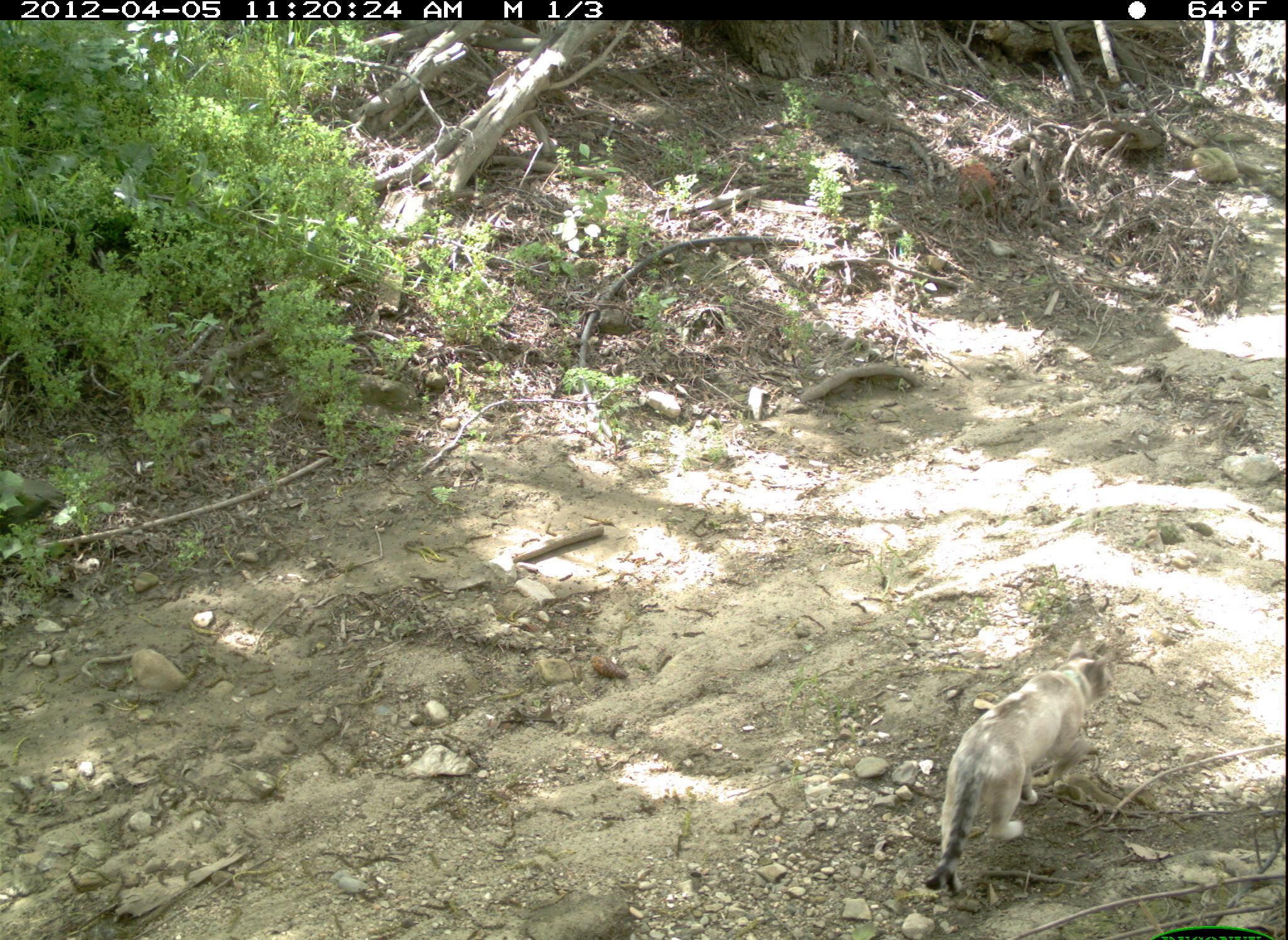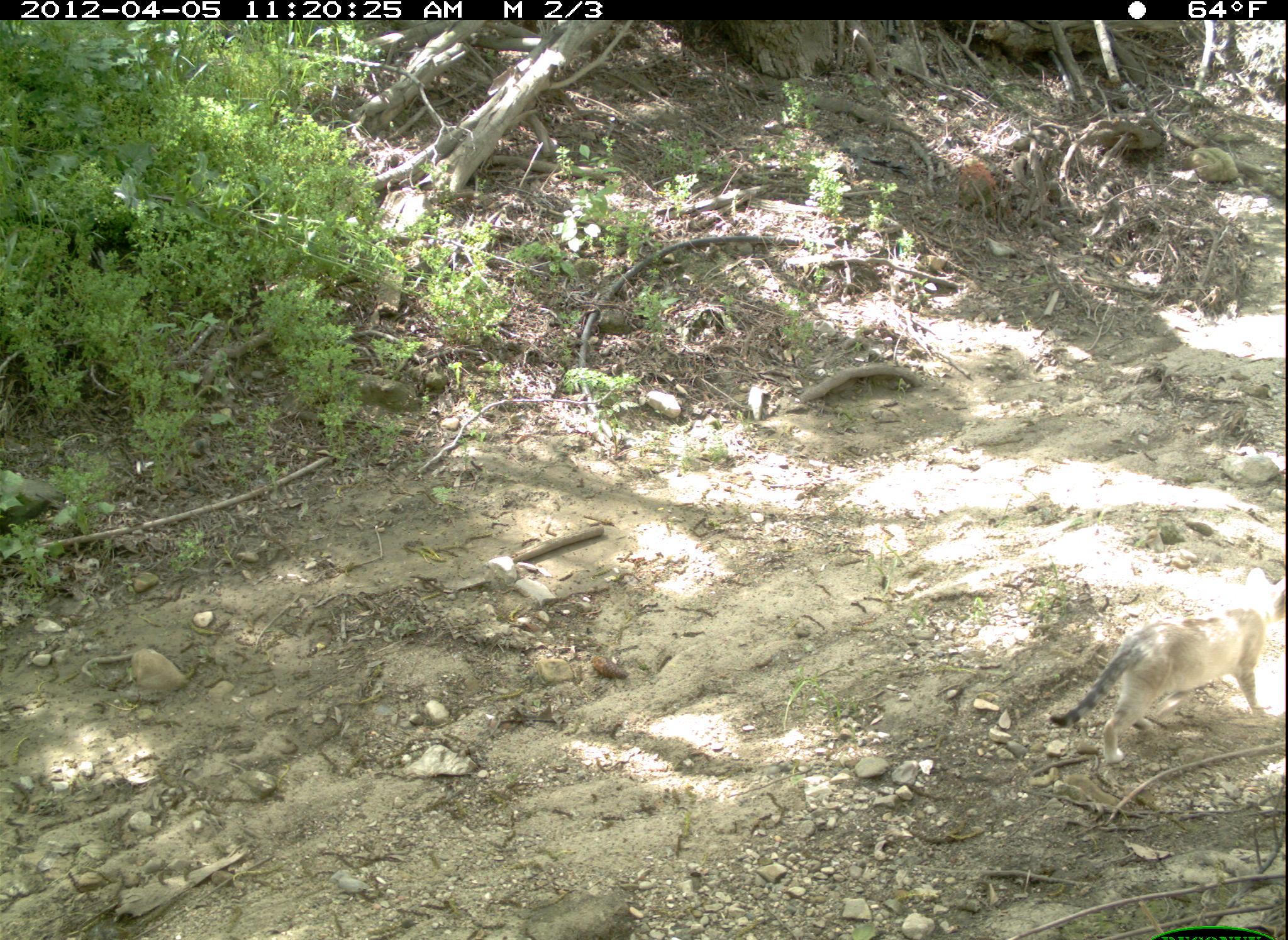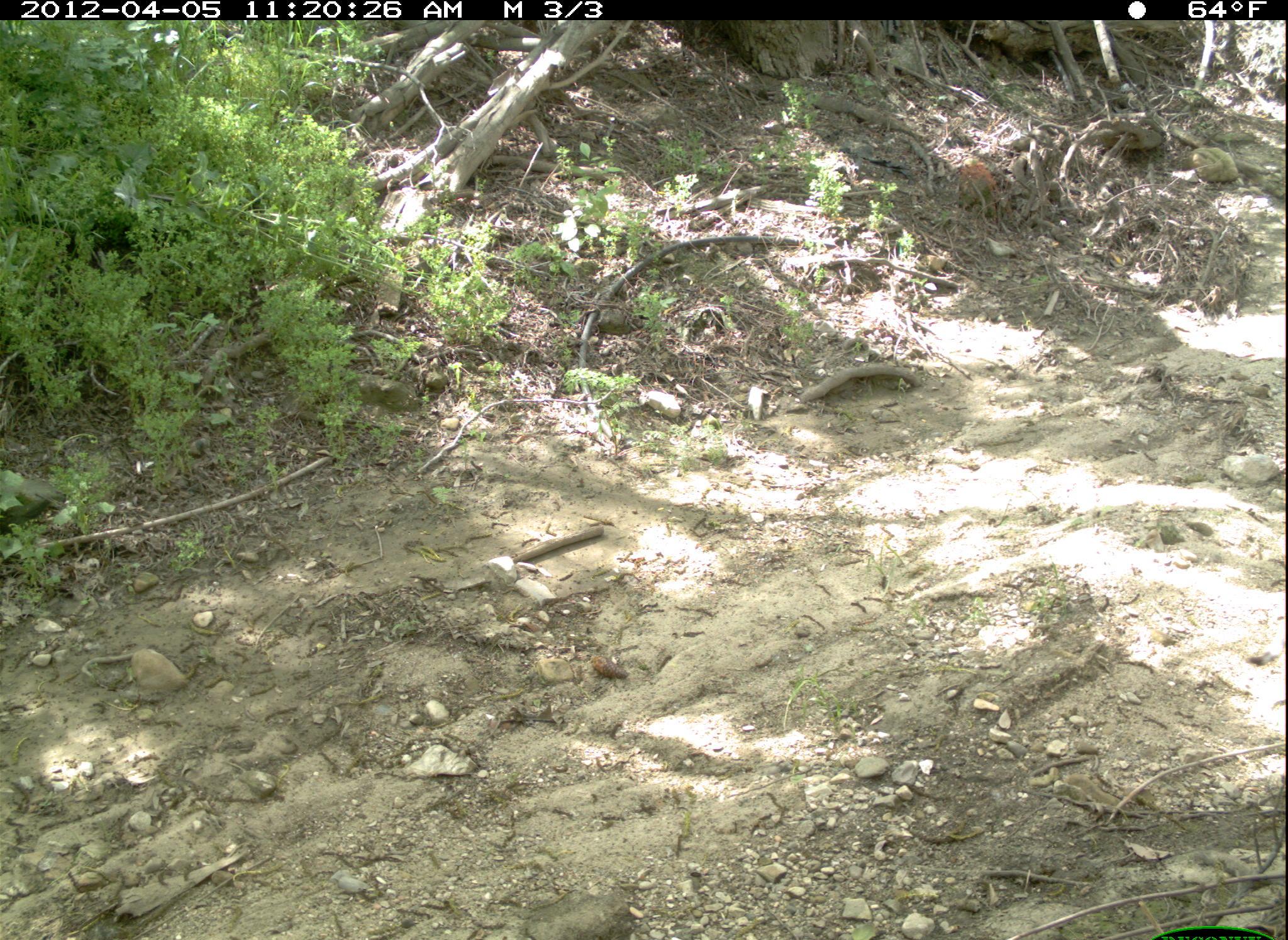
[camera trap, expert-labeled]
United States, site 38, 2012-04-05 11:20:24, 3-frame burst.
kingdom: Animalia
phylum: Chordata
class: Mammalia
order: Carnivora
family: Felidae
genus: Felis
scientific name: Felis catus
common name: cat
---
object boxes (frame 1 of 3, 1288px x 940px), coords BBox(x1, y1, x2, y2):
cat: BBox(916, 628, 1122, 904)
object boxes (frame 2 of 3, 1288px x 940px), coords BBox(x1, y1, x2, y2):
cat: BBox(1042, 561, 1285, 778)